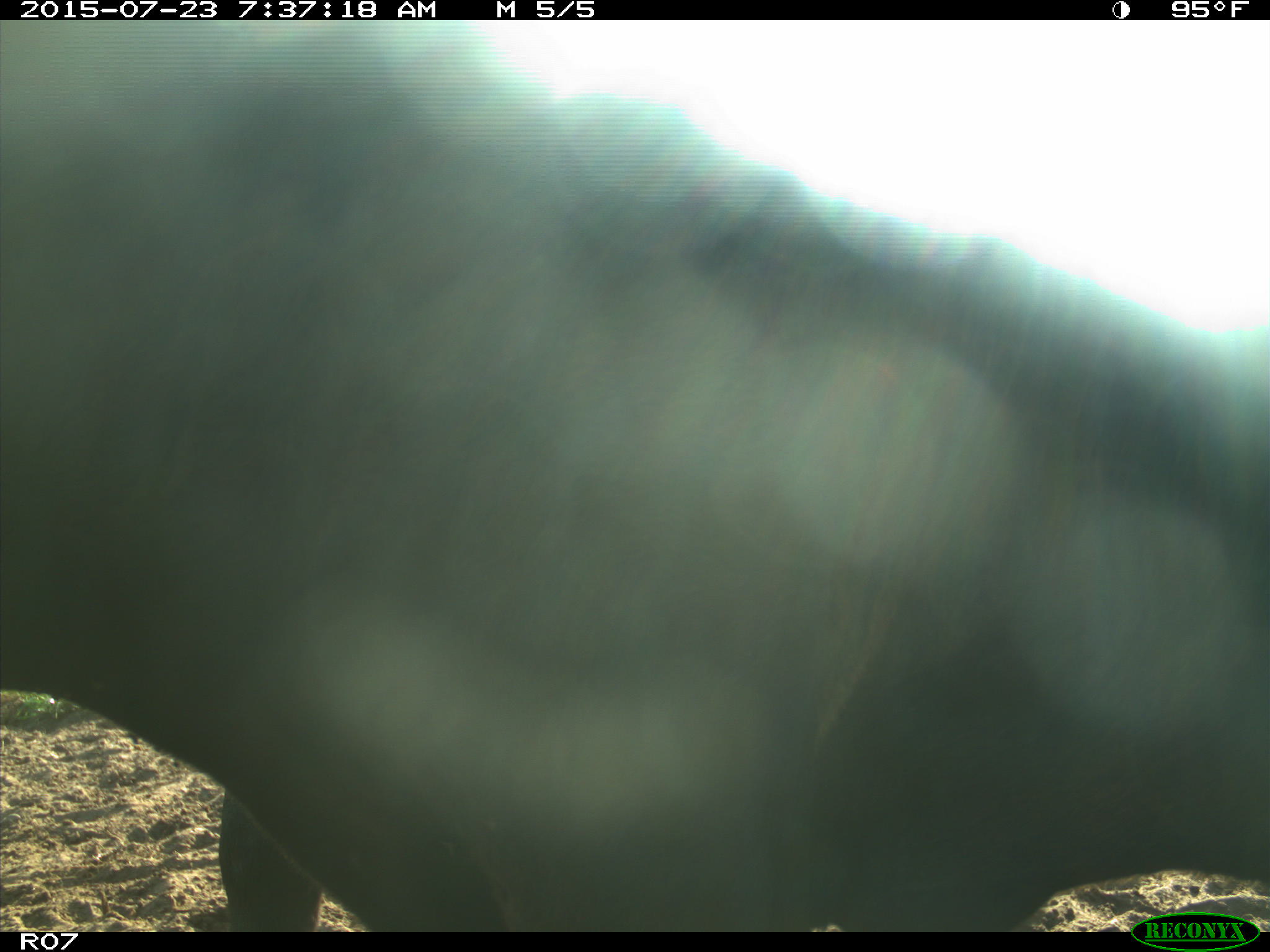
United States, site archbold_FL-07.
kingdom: Animalia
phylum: Chordata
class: Mammalia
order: Artiodactyla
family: Bovidae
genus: Bos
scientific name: Bos taurus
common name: domestic cow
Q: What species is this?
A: Bos taurus (domestic cow).